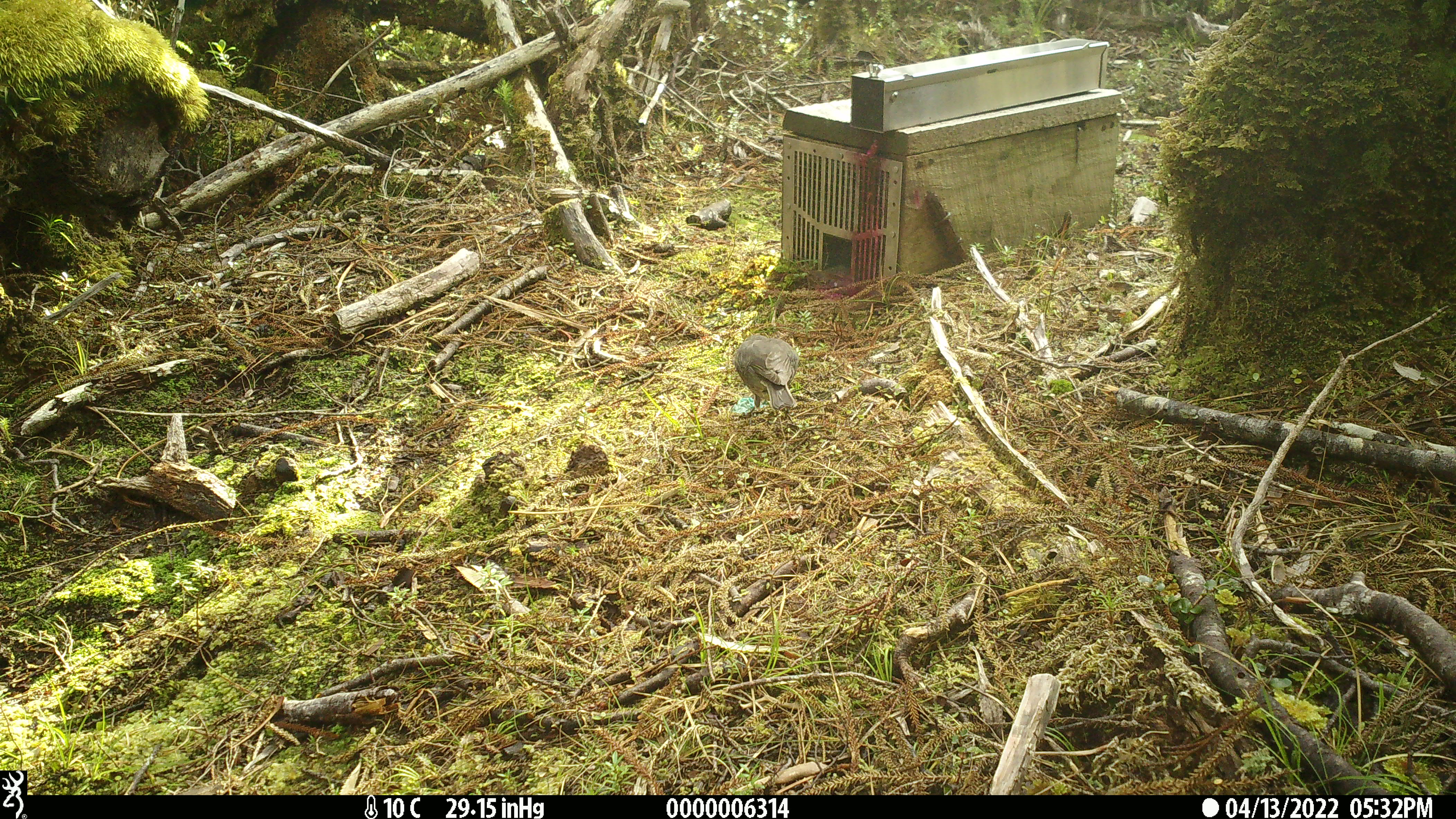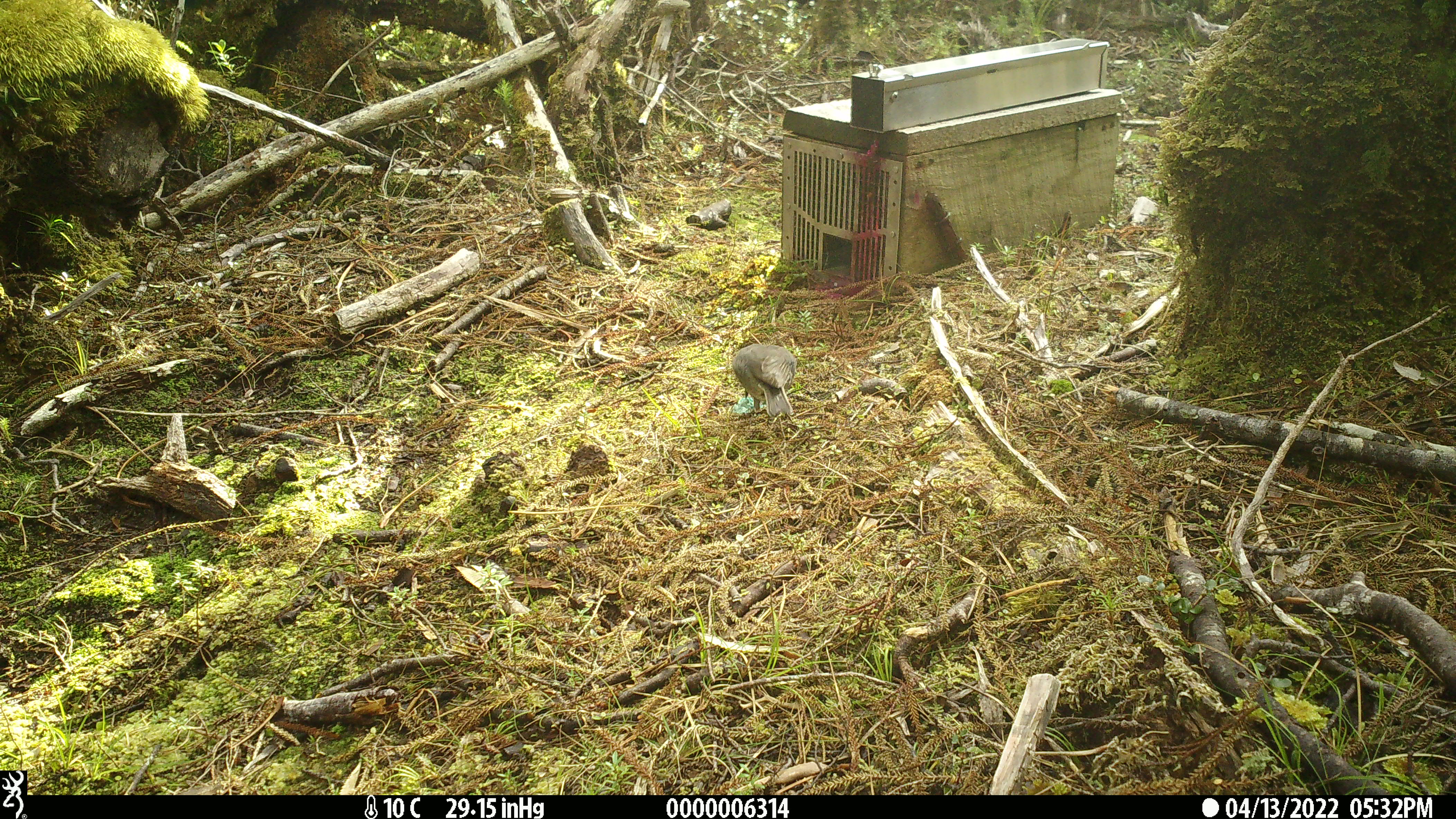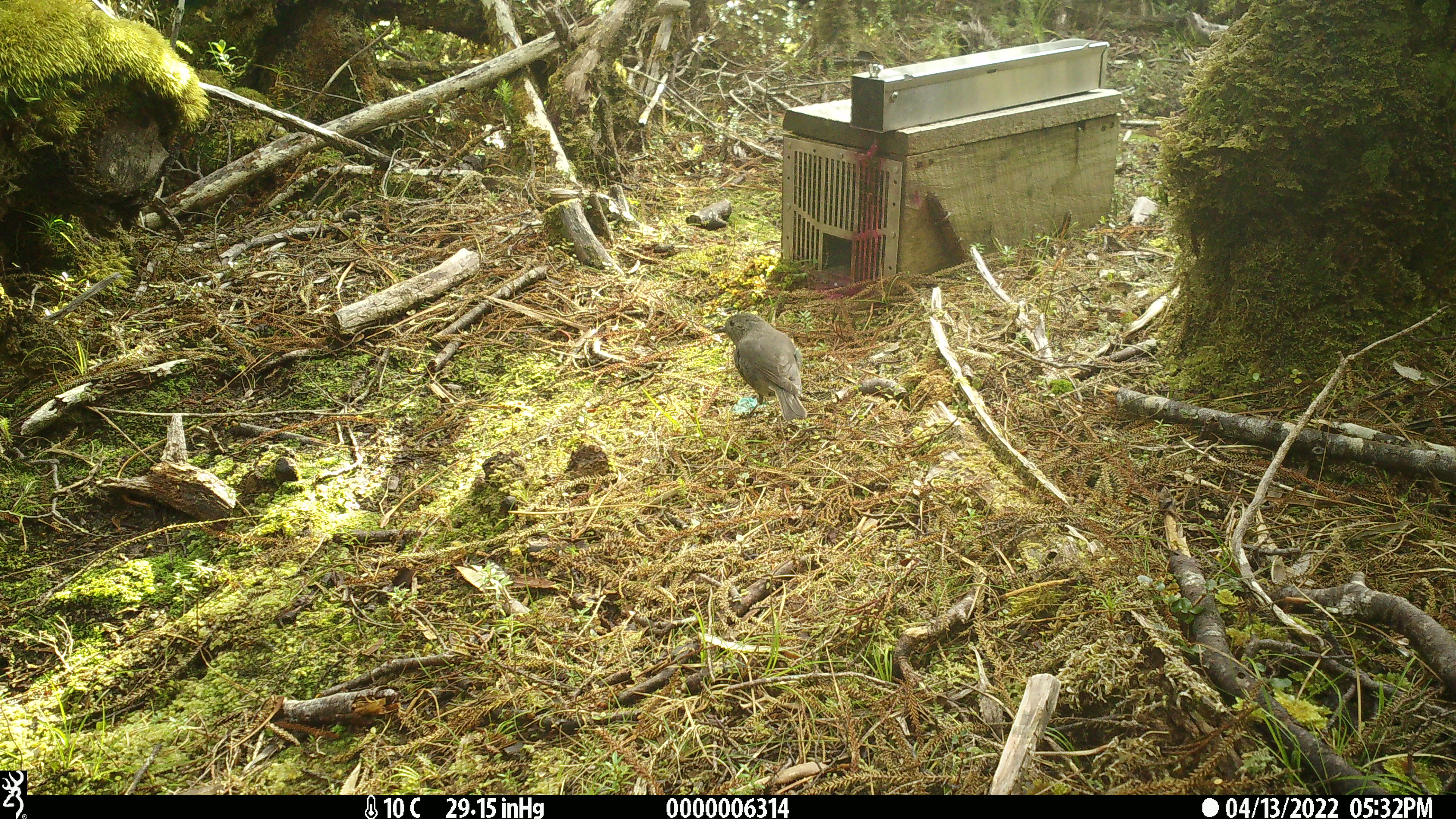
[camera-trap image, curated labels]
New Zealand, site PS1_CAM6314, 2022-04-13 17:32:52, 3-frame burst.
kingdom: Animalia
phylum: Chordata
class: Aves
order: Passeriformes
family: Petroicidae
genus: Petroica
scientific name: Petroica australis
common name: new zealand robin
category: robin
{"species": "robin (new zealand robin) (Petroica australis)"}